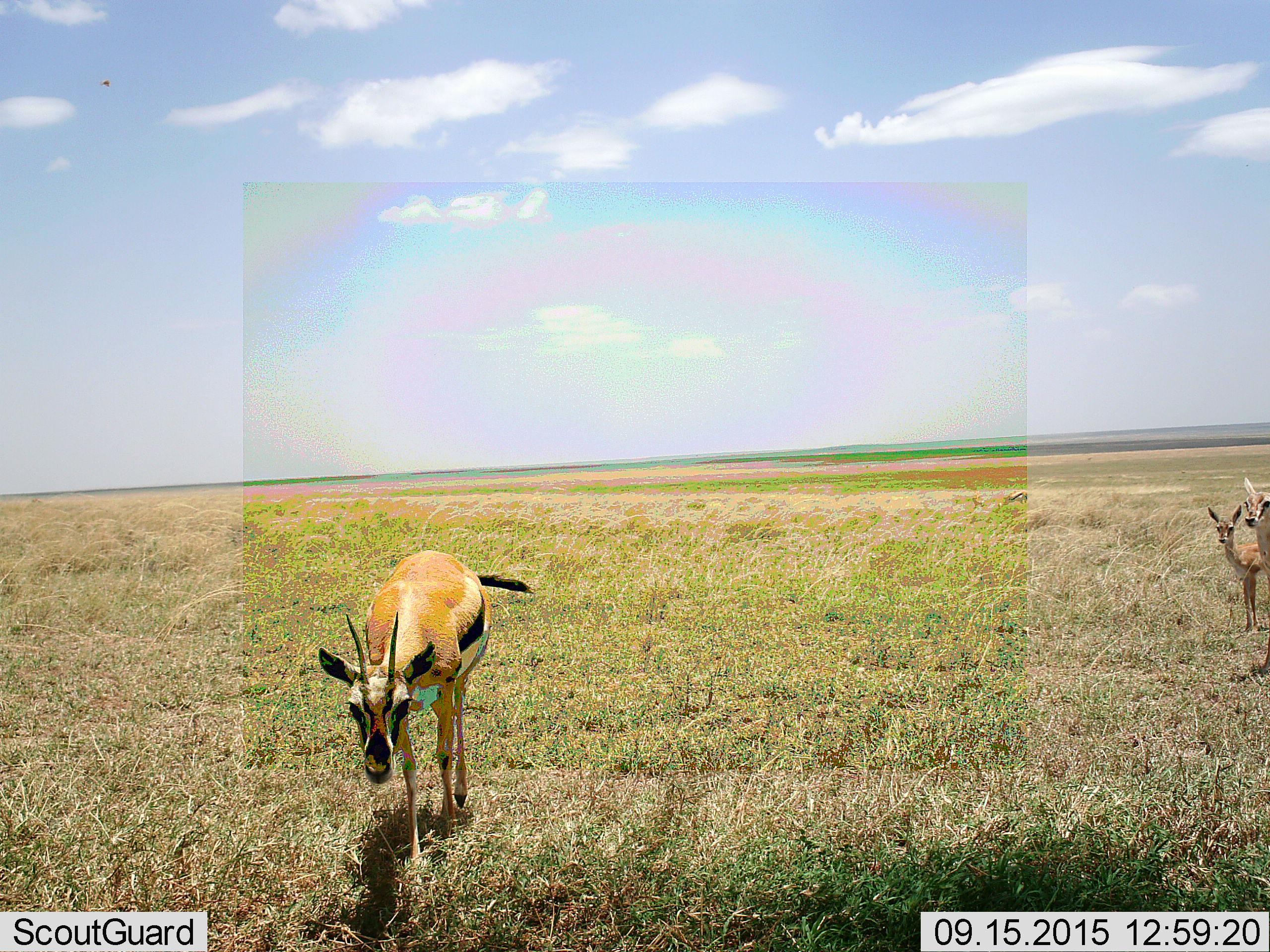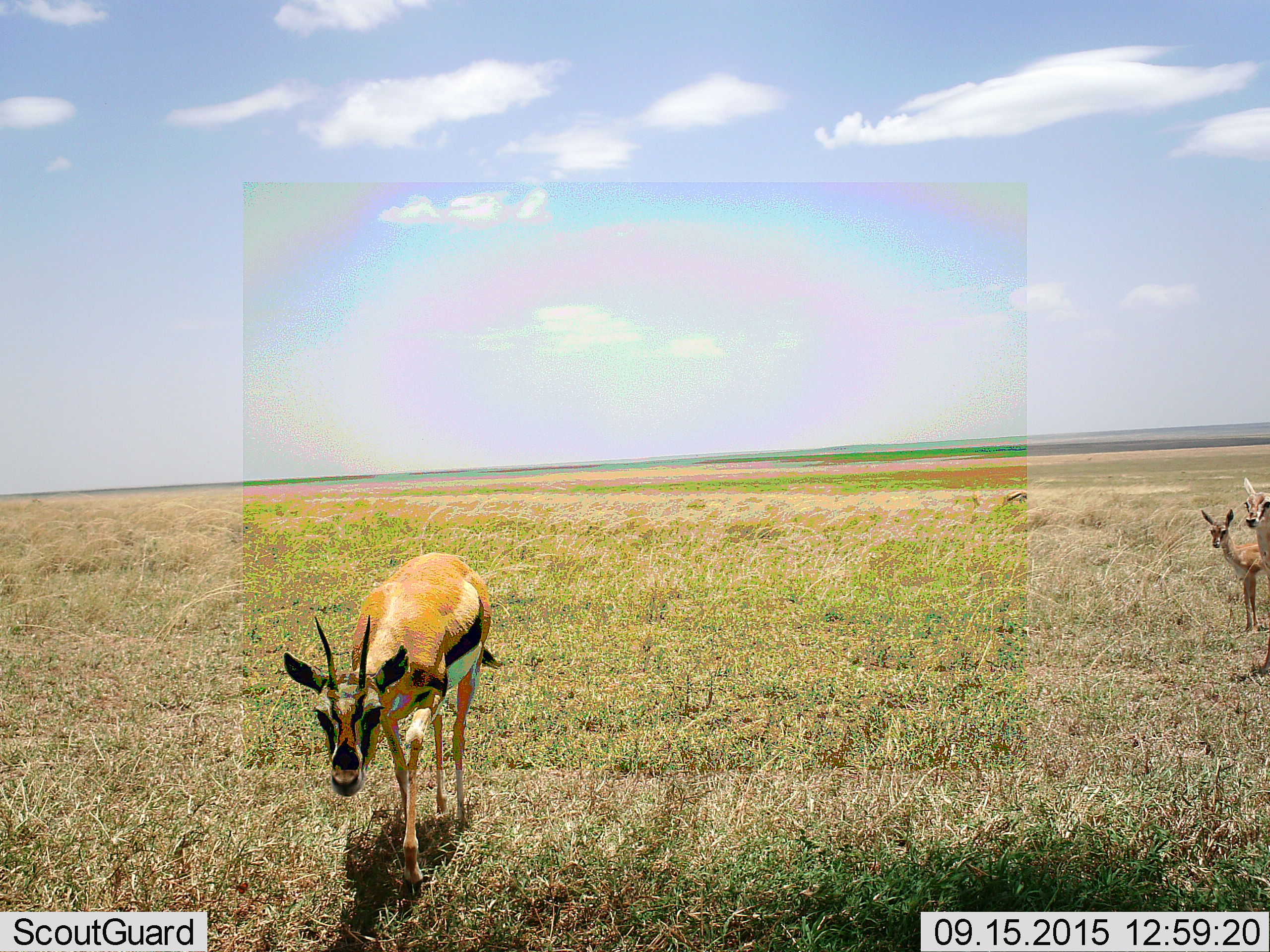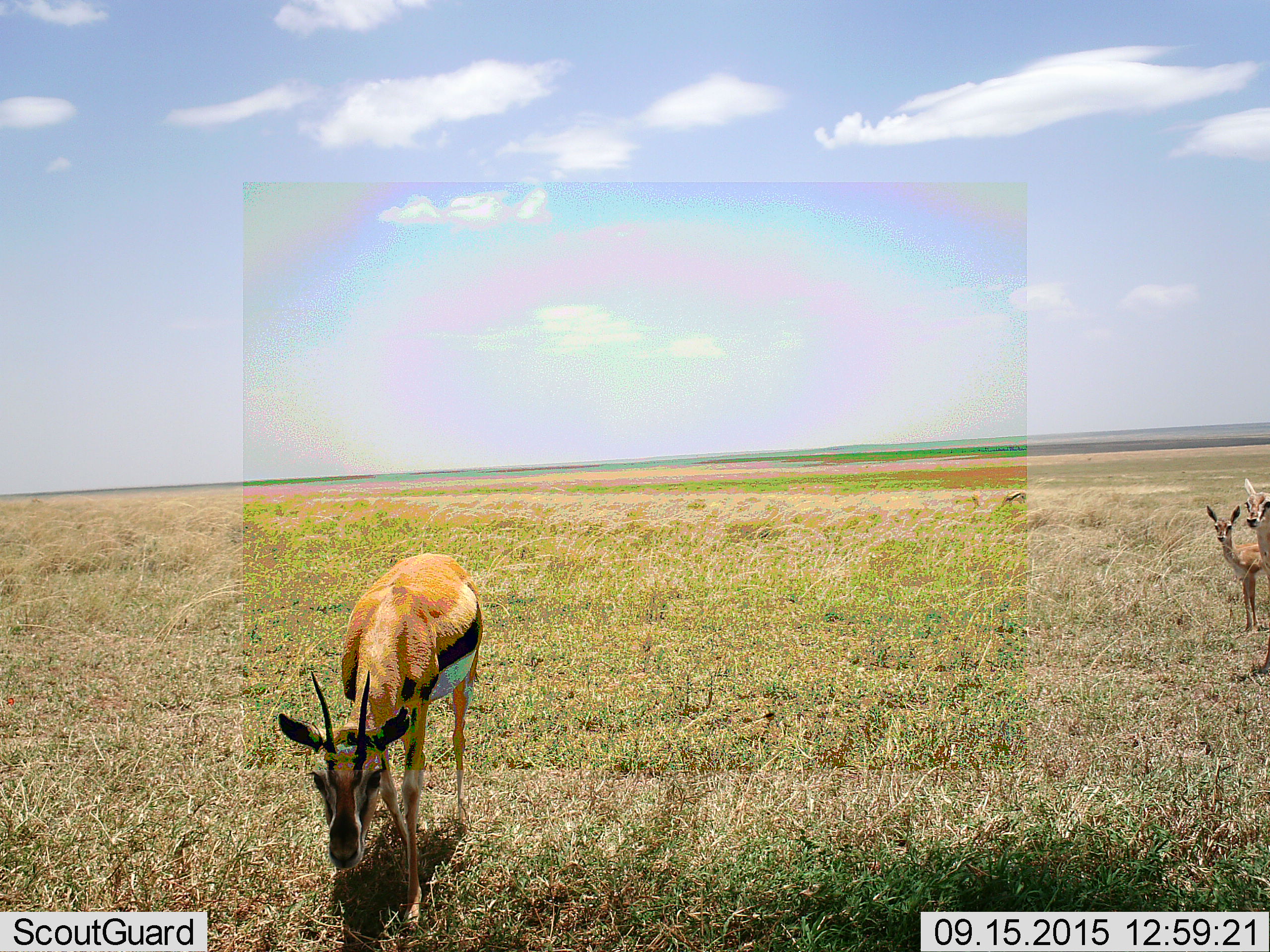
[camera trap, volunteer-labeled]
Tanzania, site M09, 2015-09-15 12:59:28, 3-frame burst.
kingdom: Animalia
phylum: Chordata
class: Mammalia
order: Artiodactyla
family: Bovidae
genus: Eudorcas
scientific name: Eudorcas thomsonii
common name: thomson's gazelle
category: gazellethomsons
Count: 3.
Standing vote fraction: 100%.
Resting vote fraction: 0%.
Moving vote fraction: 33%.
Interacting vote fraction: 0%.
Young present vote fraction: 44%.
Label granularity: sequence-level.